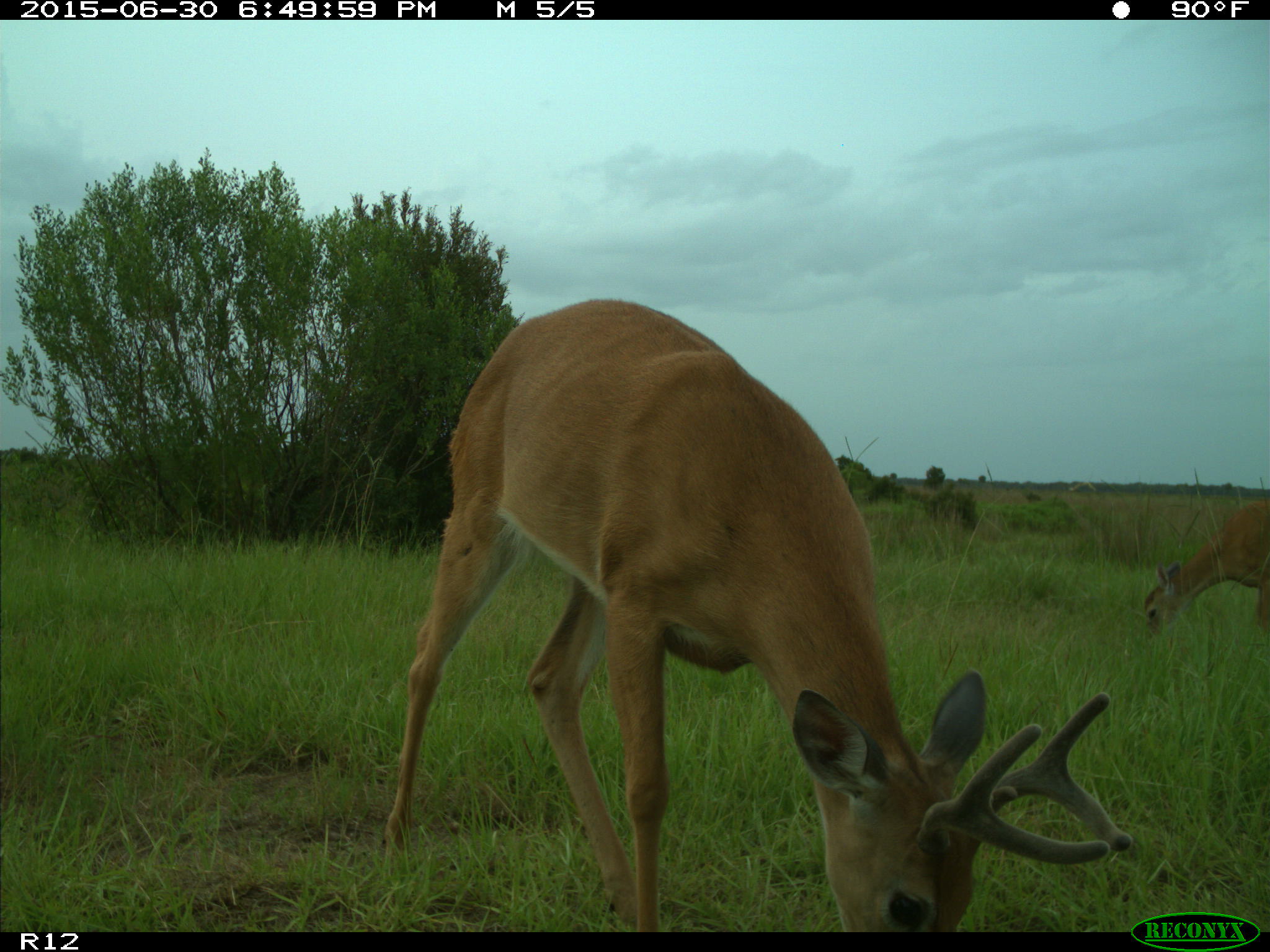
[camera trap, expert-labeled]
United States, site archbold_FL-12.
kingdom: Animalia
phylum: Chordata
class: Mammalia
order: Artiodactyla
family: Cervidae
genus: Odocoileus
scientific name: Odocoileus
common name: deer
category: unidentified deer